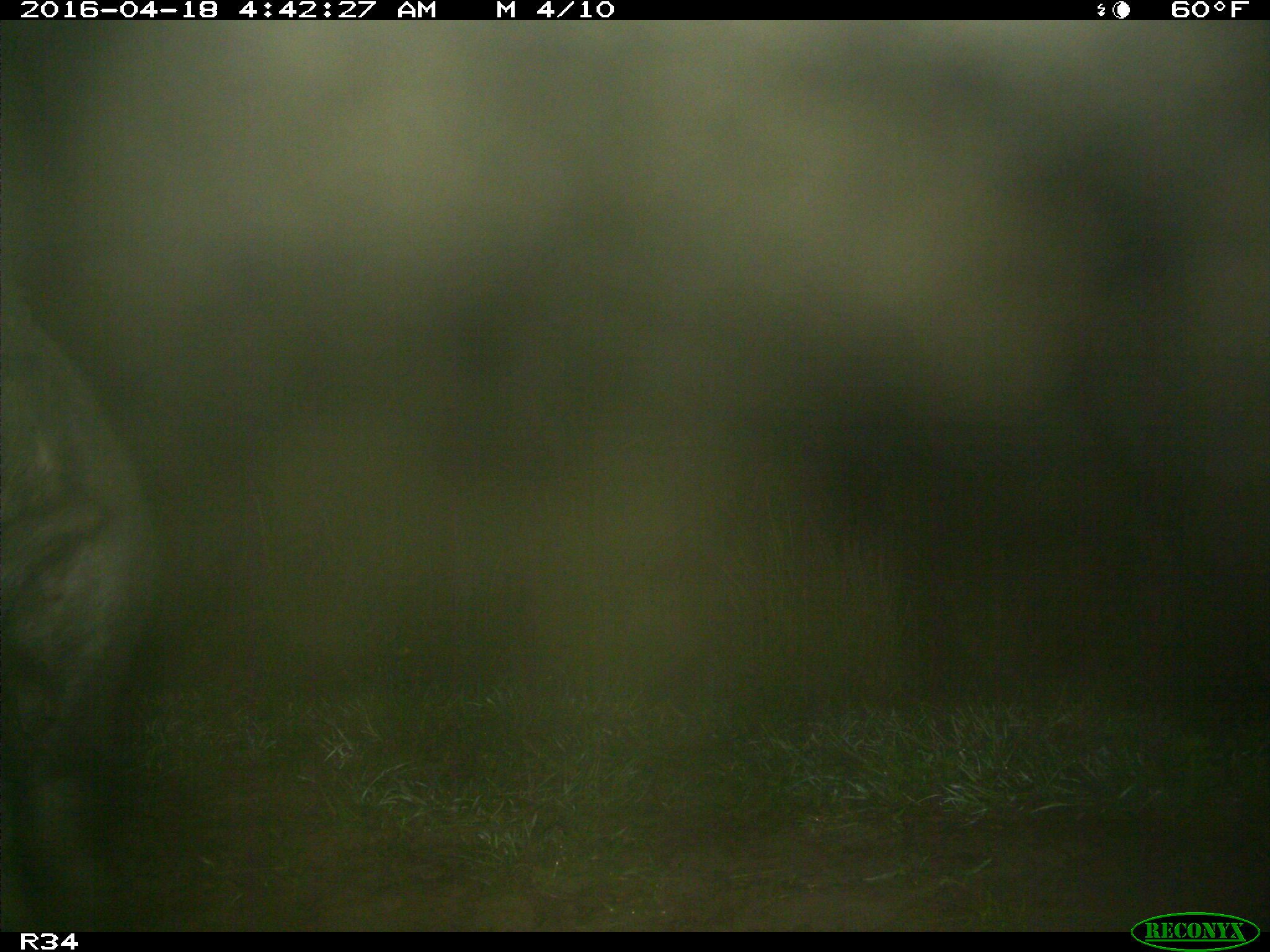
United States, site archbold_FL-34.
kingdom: Animalia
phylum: Chordata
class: Mammalia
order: Artiodactyla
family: Suidae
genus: Sus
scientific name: Sus scrofa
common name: wild boar